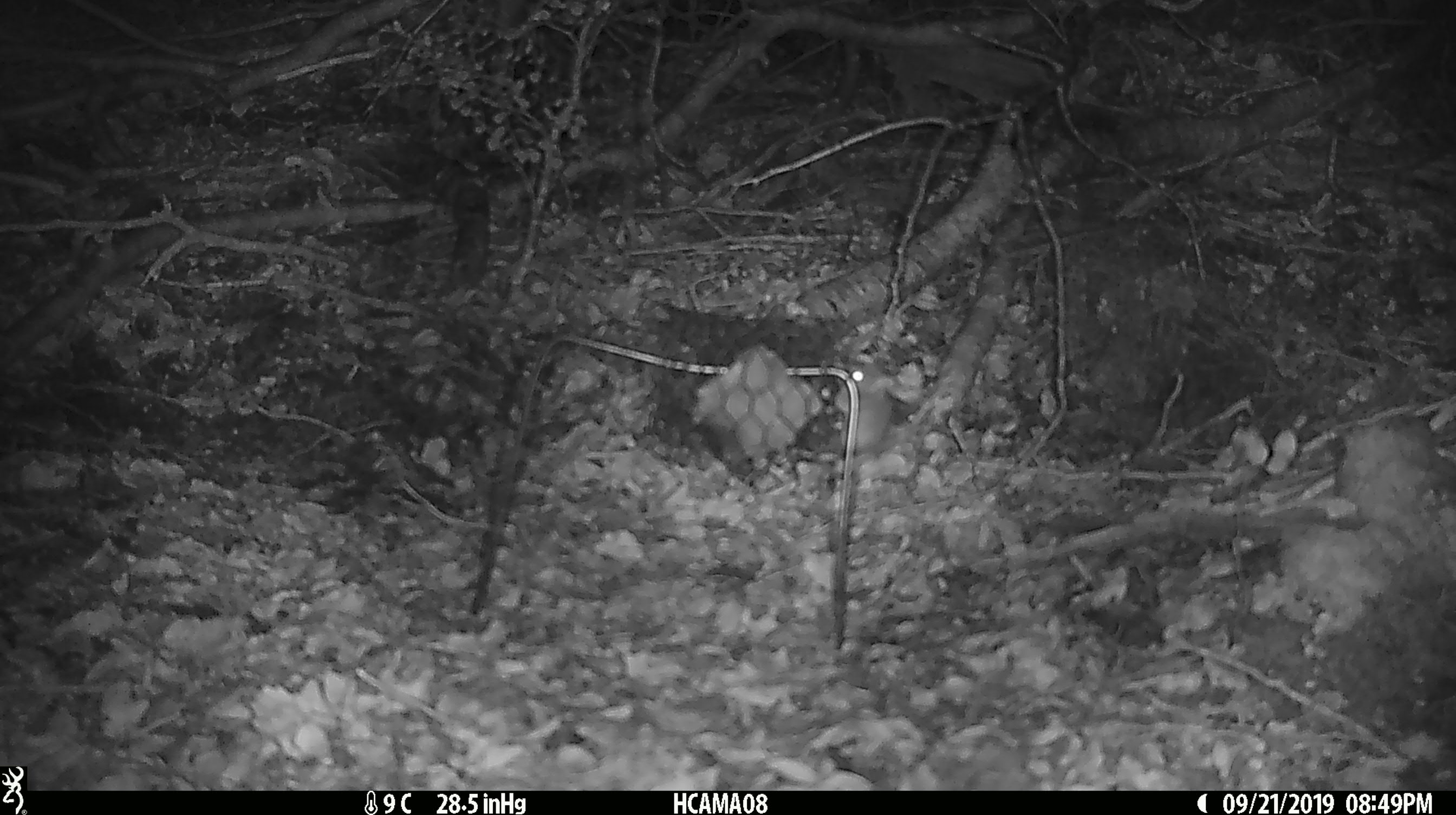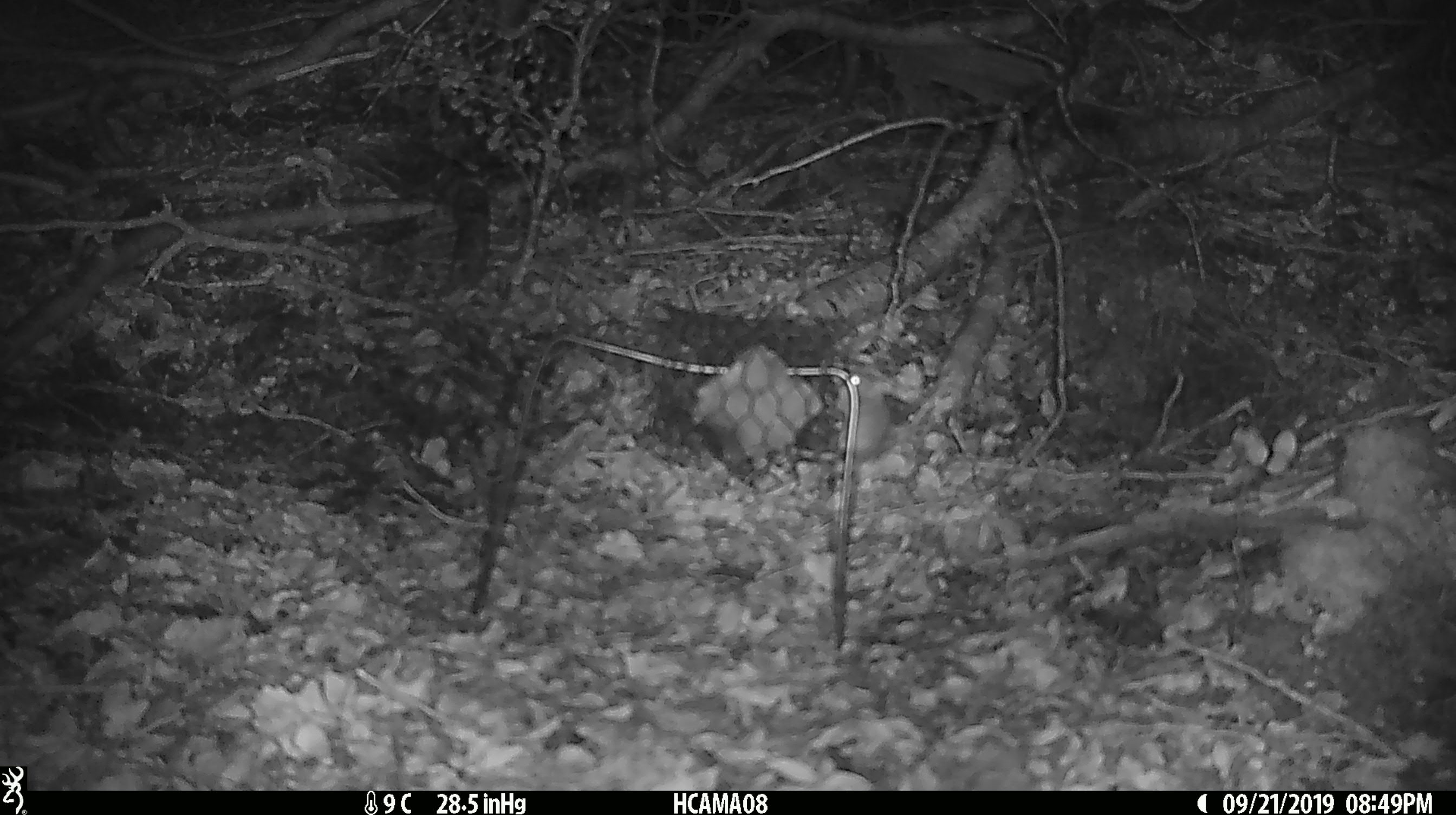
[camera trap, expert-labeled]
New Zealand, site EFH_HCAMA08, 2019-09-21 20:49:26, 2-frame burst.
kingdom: Animalia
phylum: Chordata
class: Mammalia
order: Rodentia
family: Muridae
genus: Mus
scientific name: Mus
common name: mouse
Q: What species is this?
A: Mouse (Mus).